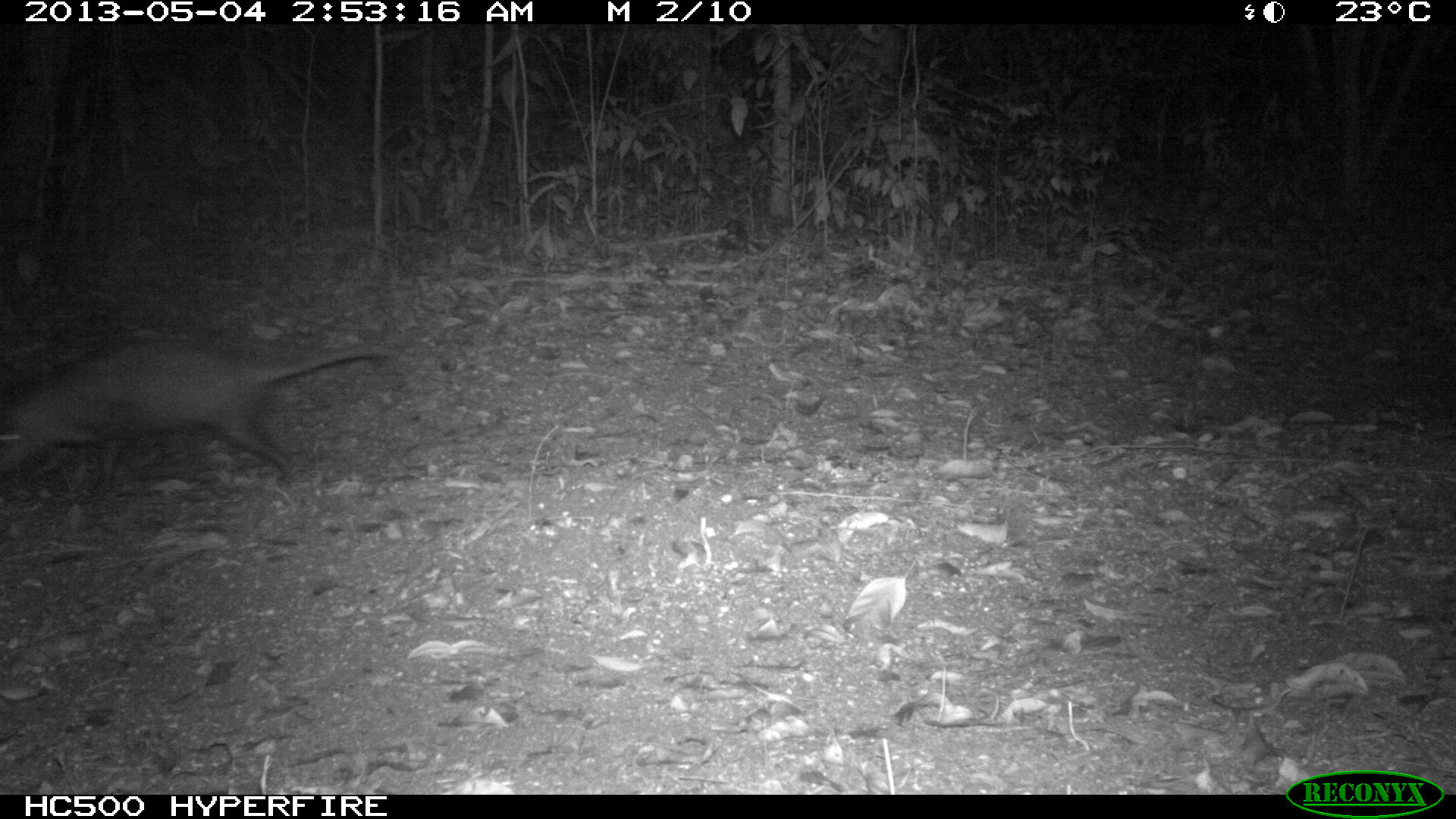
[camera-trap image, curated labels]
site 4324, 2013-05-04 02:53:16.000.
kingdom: Animalia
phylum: Chordata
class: Mammalia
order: Didelphimorphia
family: Didelphidae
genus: Didelphis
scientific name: Didelphis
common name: american opossums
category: didelphis sp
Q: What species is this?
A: Didelphis sp (american opossums) (Didelphis).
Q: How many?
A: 1.